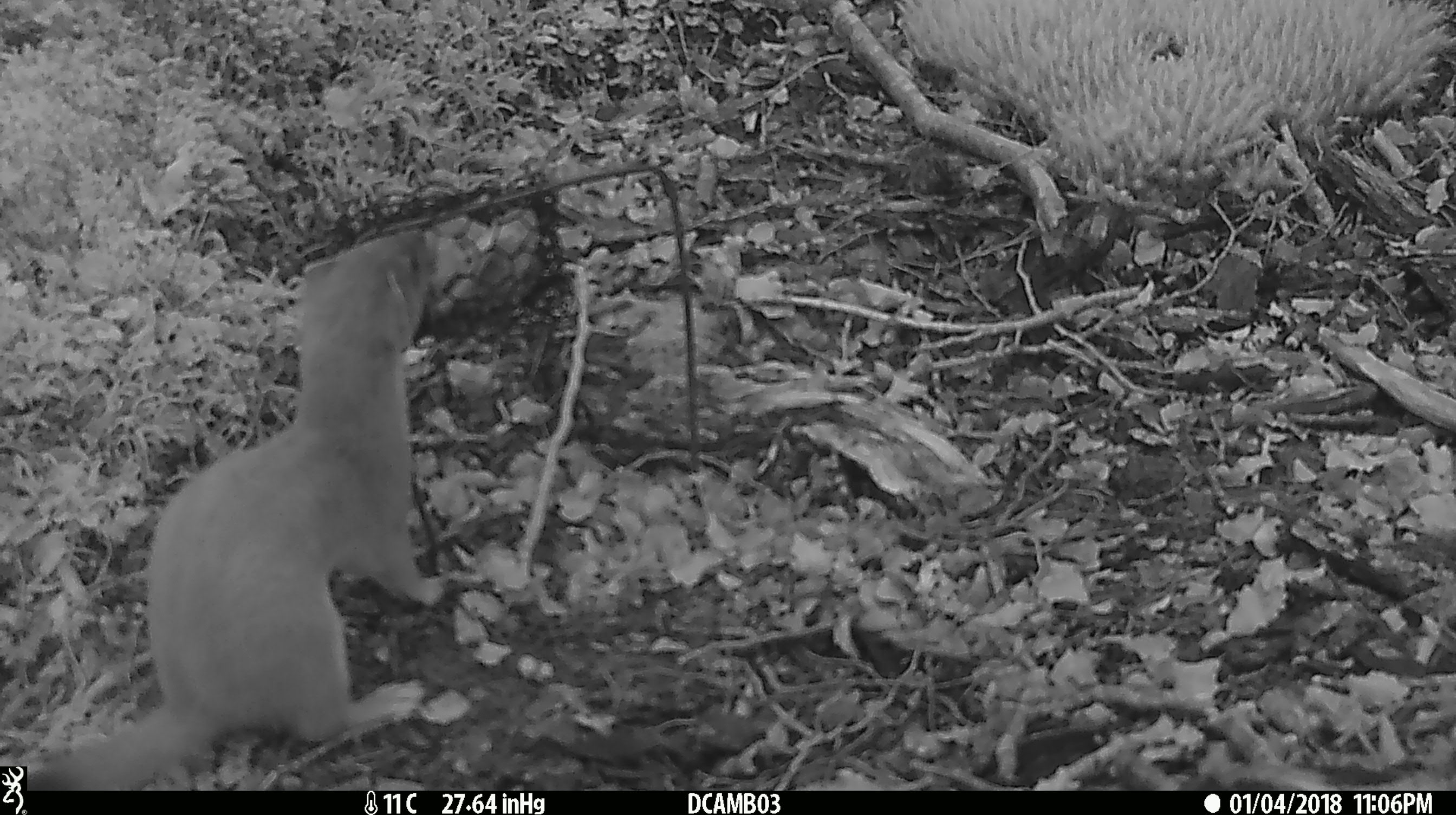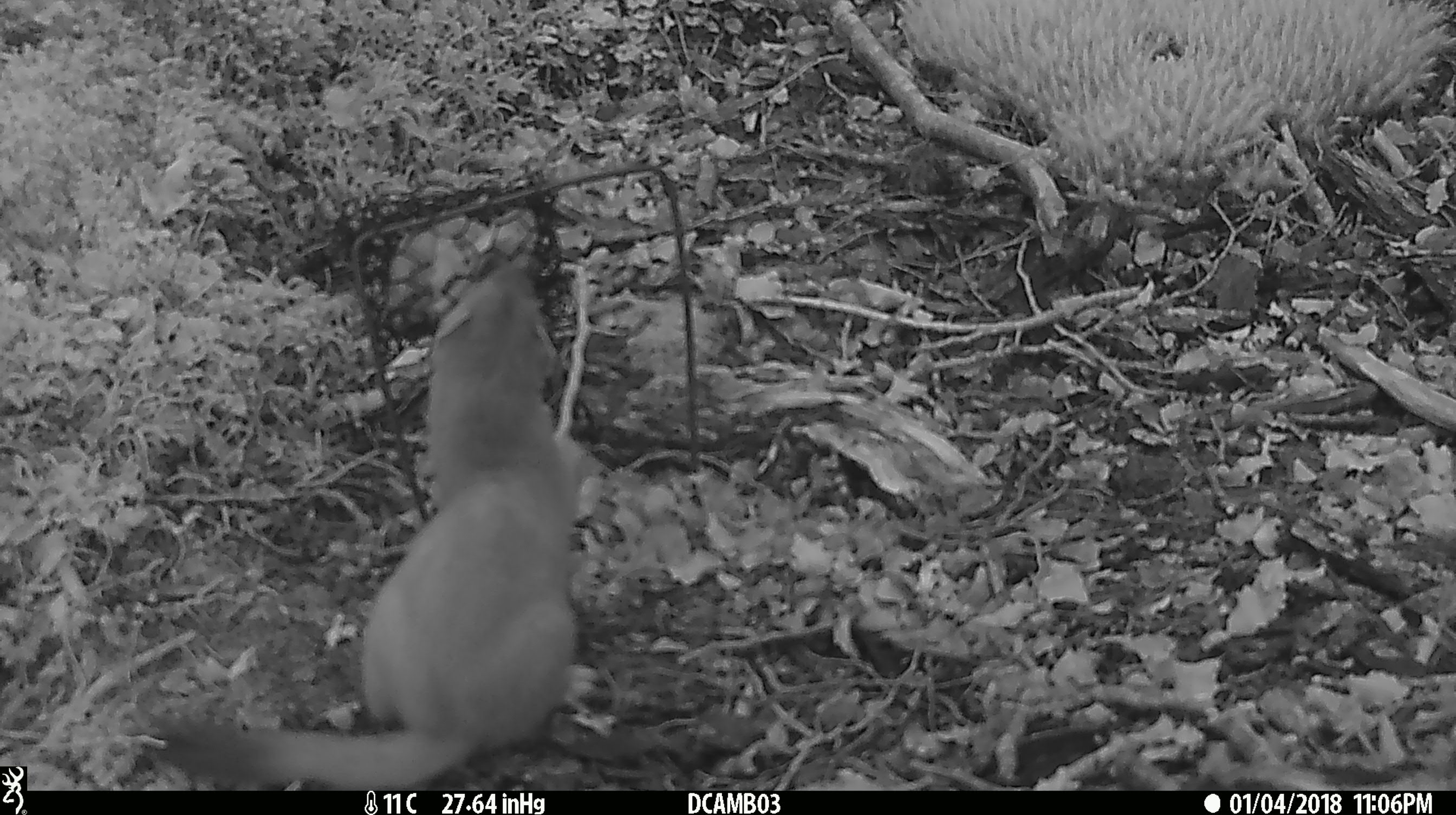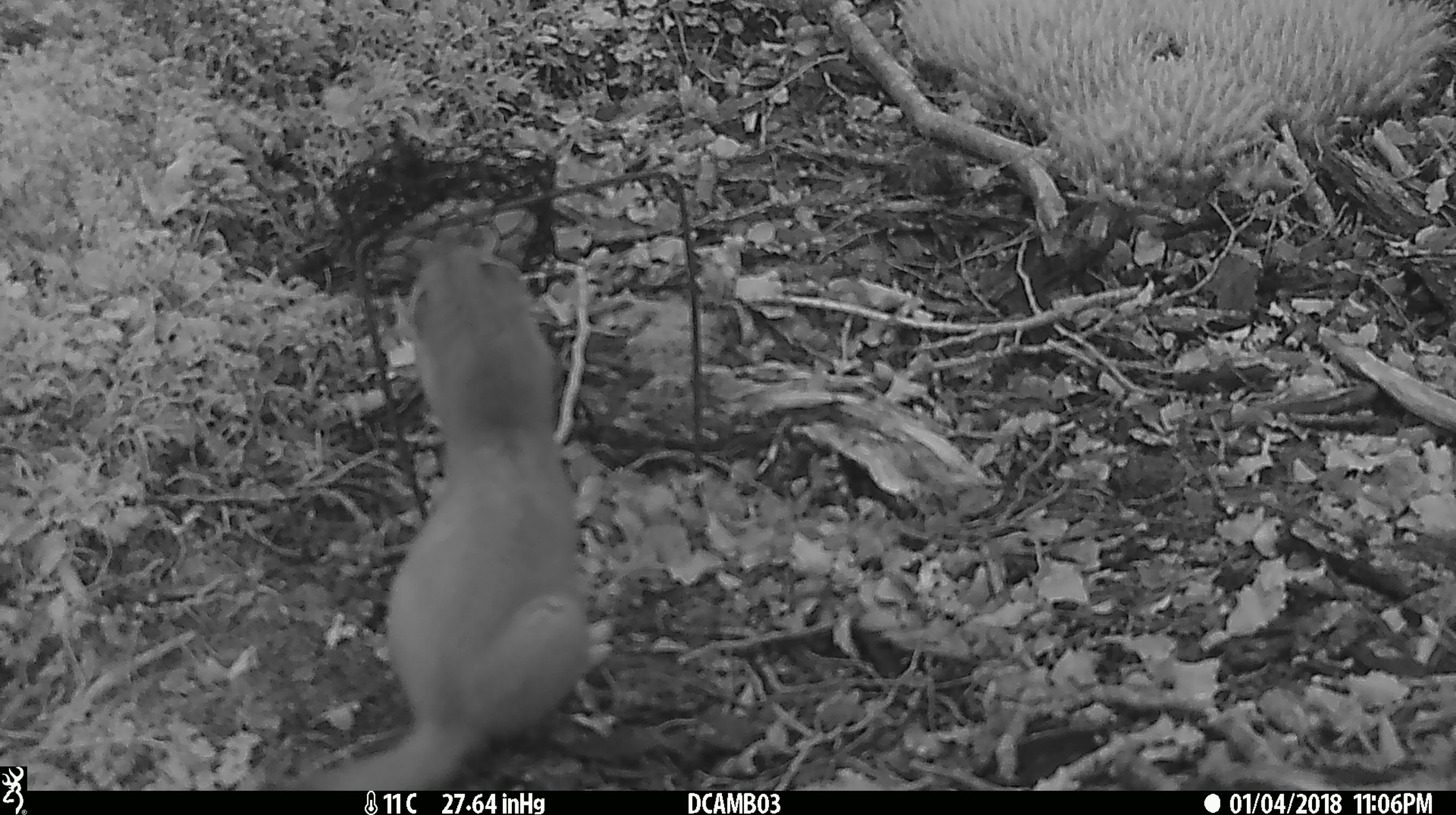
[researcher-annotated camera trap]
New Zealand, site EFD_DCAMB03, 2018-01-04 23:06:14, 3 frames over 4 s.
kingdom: Animalia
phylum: Chordata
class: Mammalia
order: Carnivora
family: Mustelidae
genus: Mustela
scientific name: Mustela erminea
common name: stoat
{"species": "stoat (Mustela erminea)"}